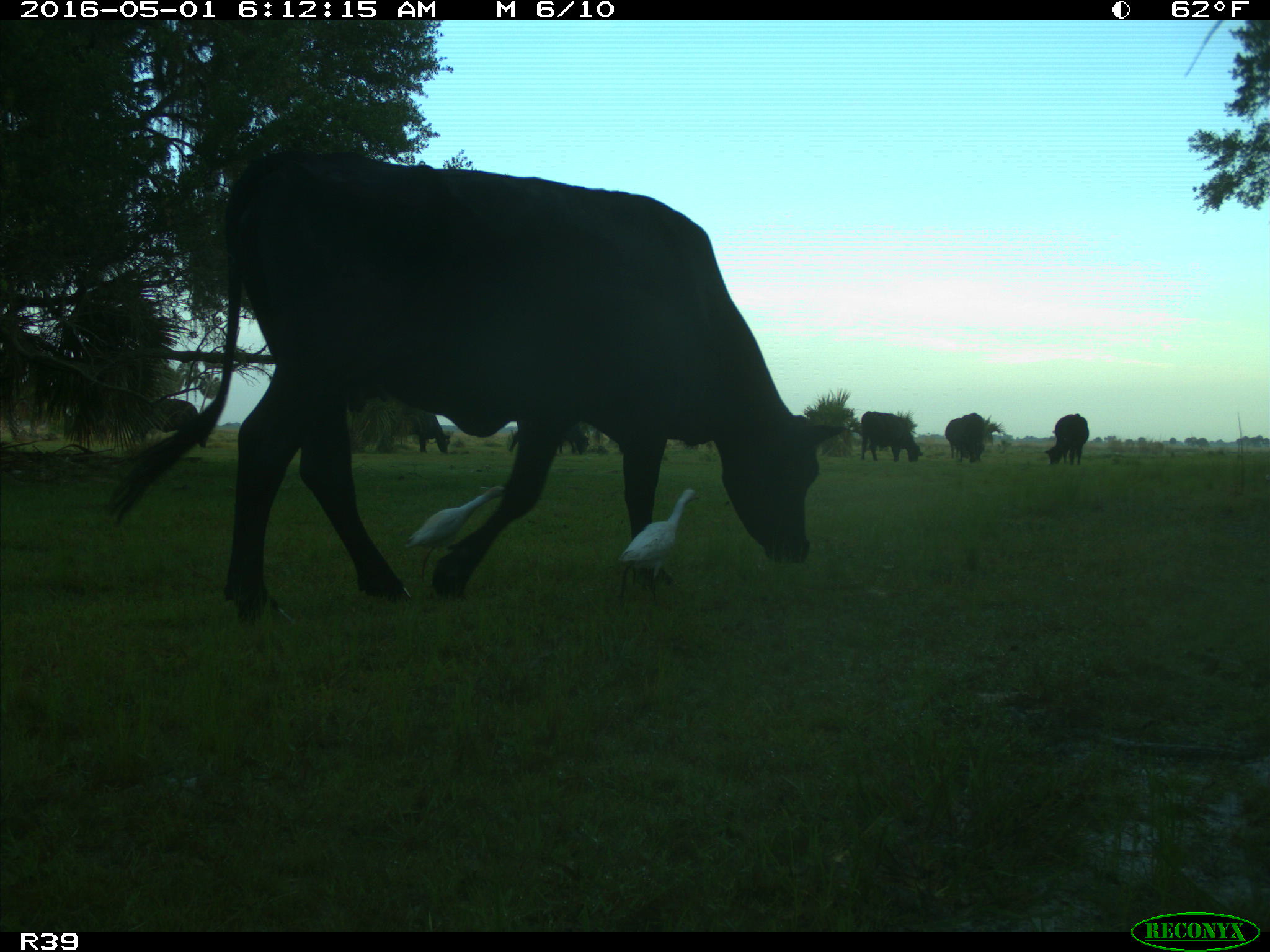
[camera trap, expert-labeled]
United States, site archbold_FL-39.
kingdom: Animalia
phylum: Chordata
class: Mammalia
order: Artiodactyla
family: Bovidae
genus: Bos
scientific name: Bos taurus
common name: domestic cow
Bos taurus (domestic cow).